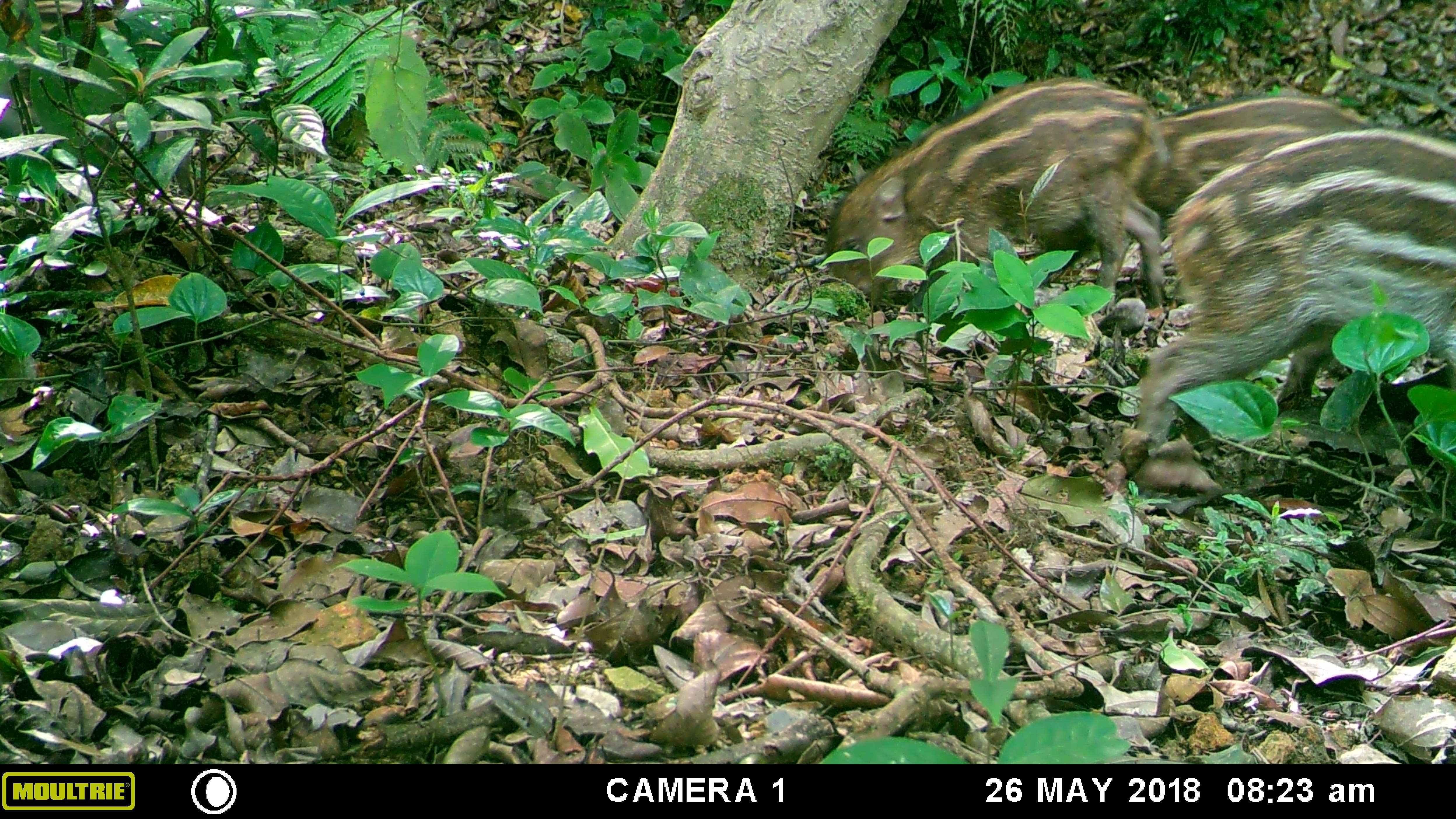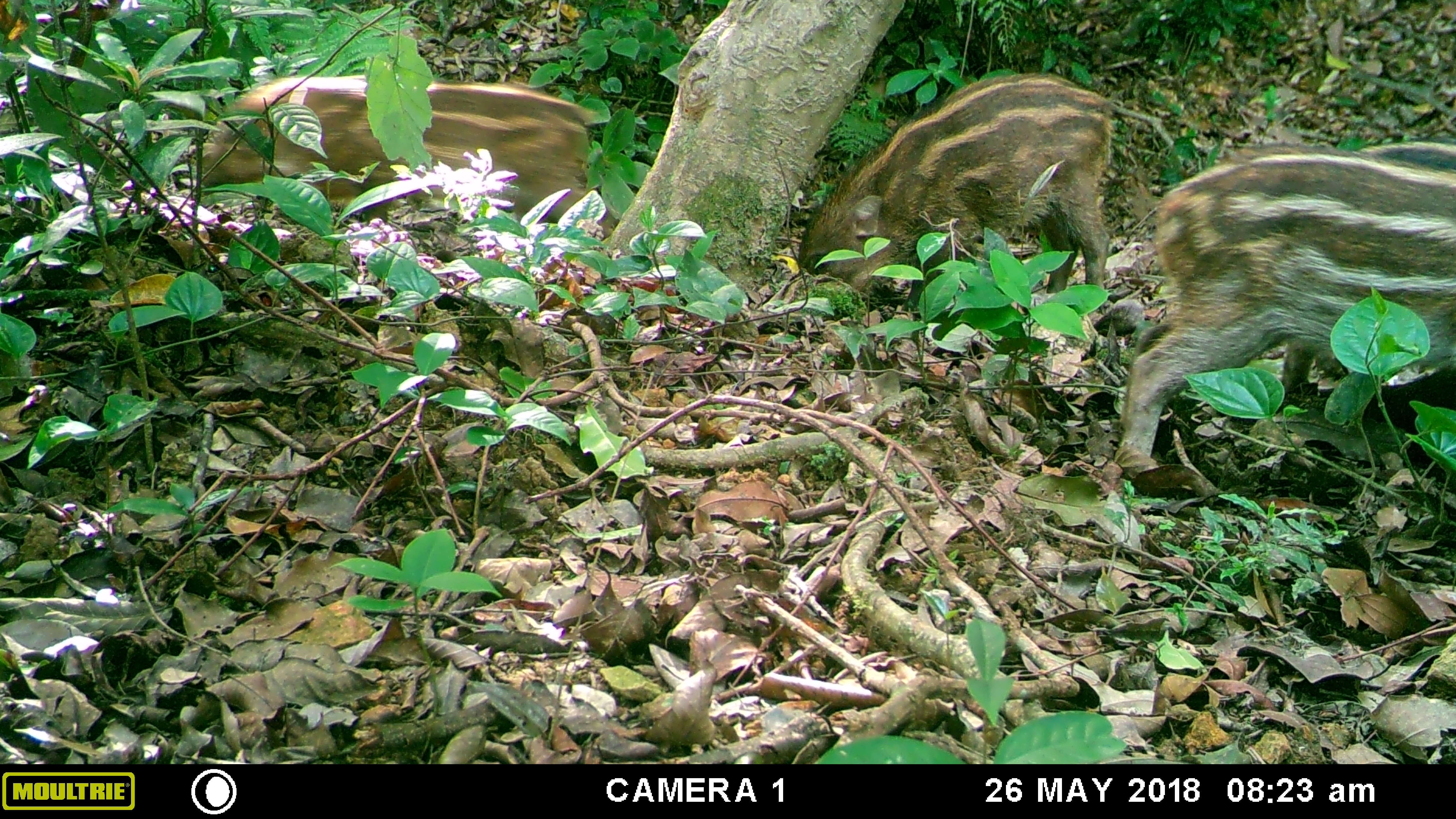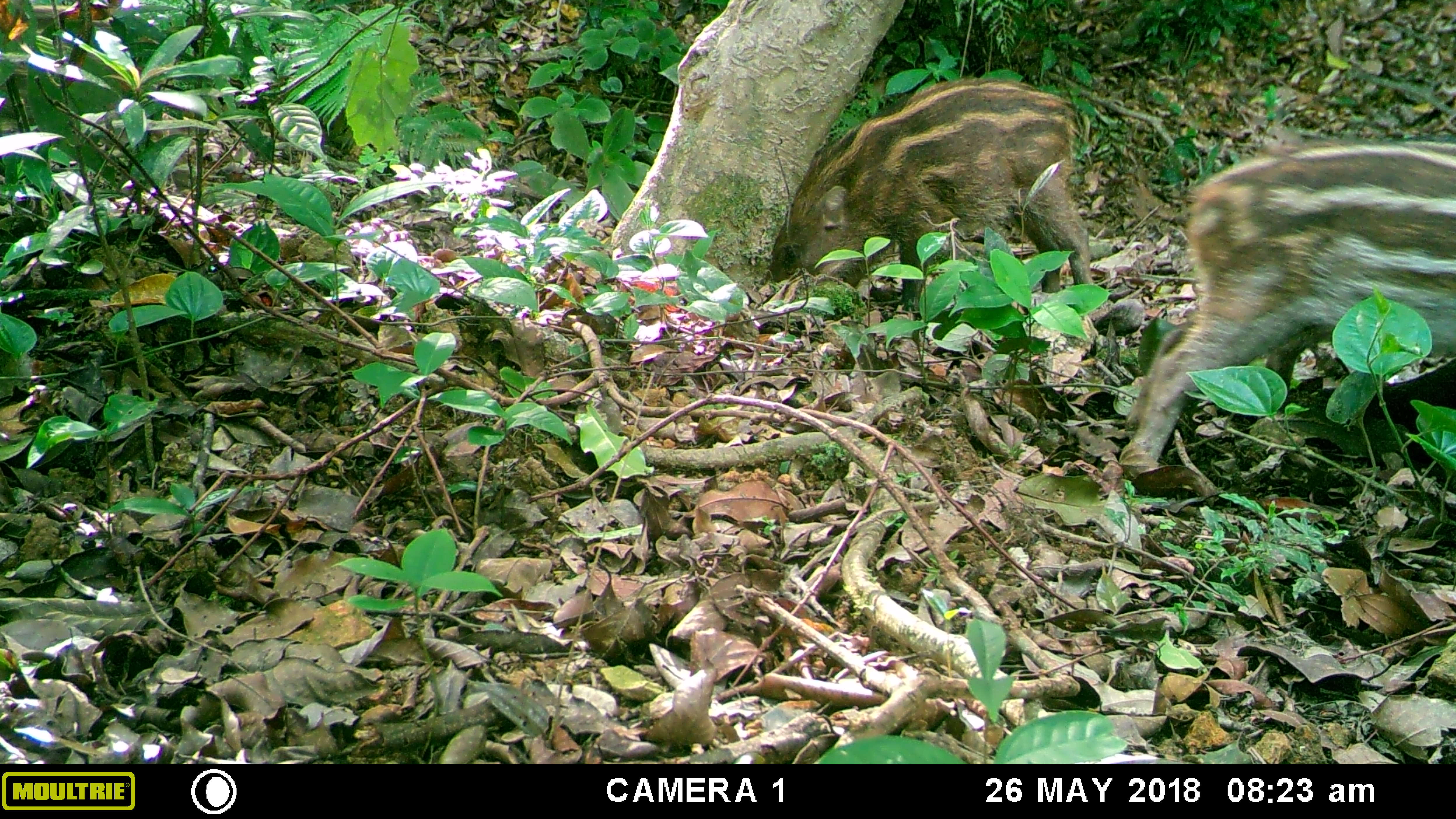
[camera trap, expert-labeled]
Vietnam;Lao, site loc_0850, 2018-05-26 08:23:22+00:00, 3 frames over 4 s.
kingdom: Animalia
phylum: Chordata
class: Mammalia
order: Artiodactyla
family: Suidae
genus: Sus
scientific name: Sus scrofa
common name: eurasian wild pig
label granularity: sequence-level